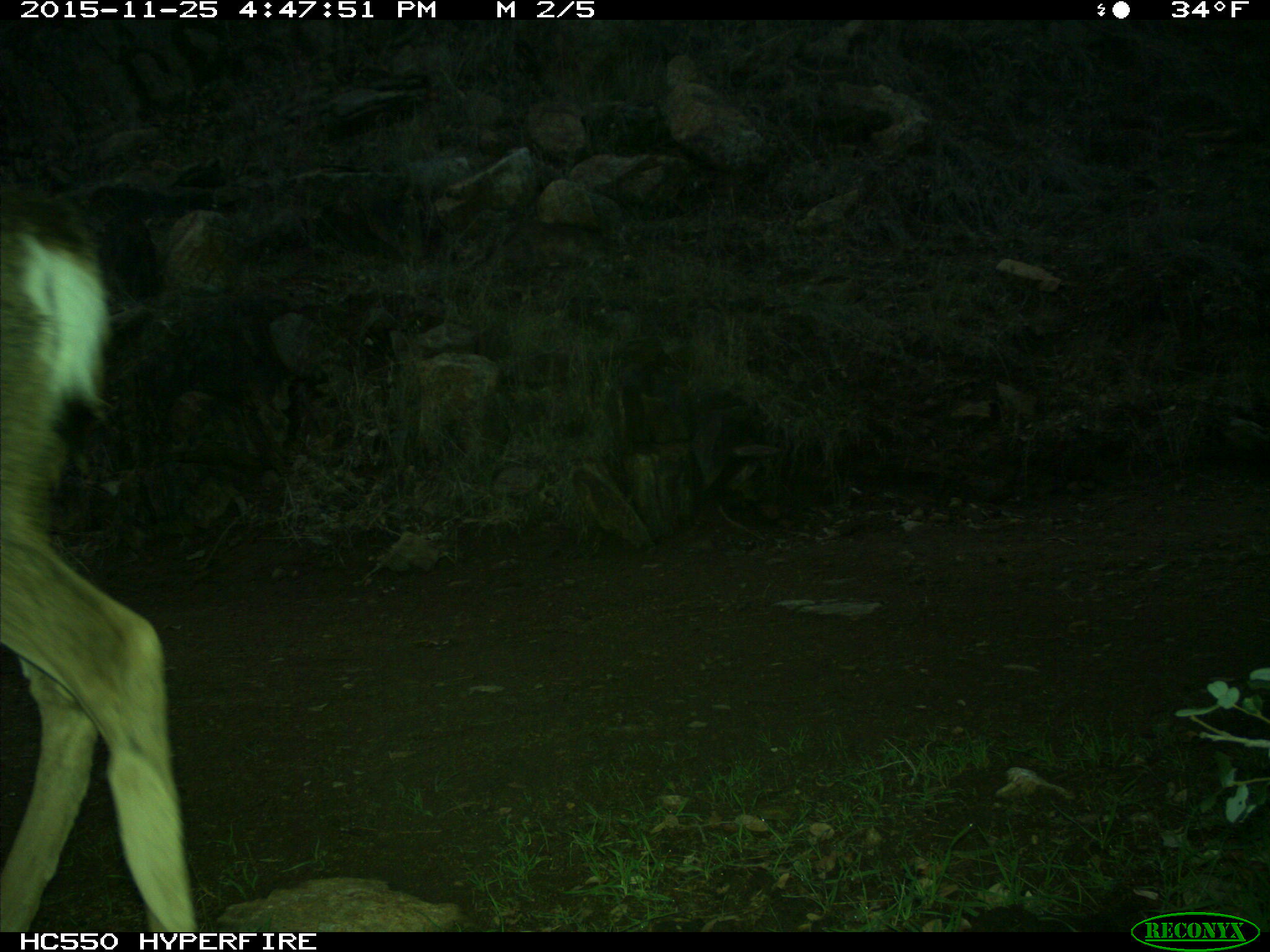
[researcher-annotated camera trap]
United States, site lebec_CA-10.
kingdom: Animalia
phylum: Chordata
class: Mammalia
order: Artiodactyla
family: Cervidae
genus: Odocoileus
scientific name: Odocoileus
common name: deer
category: unidentified deer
Unidentified deer (deer) (Odocoileus).